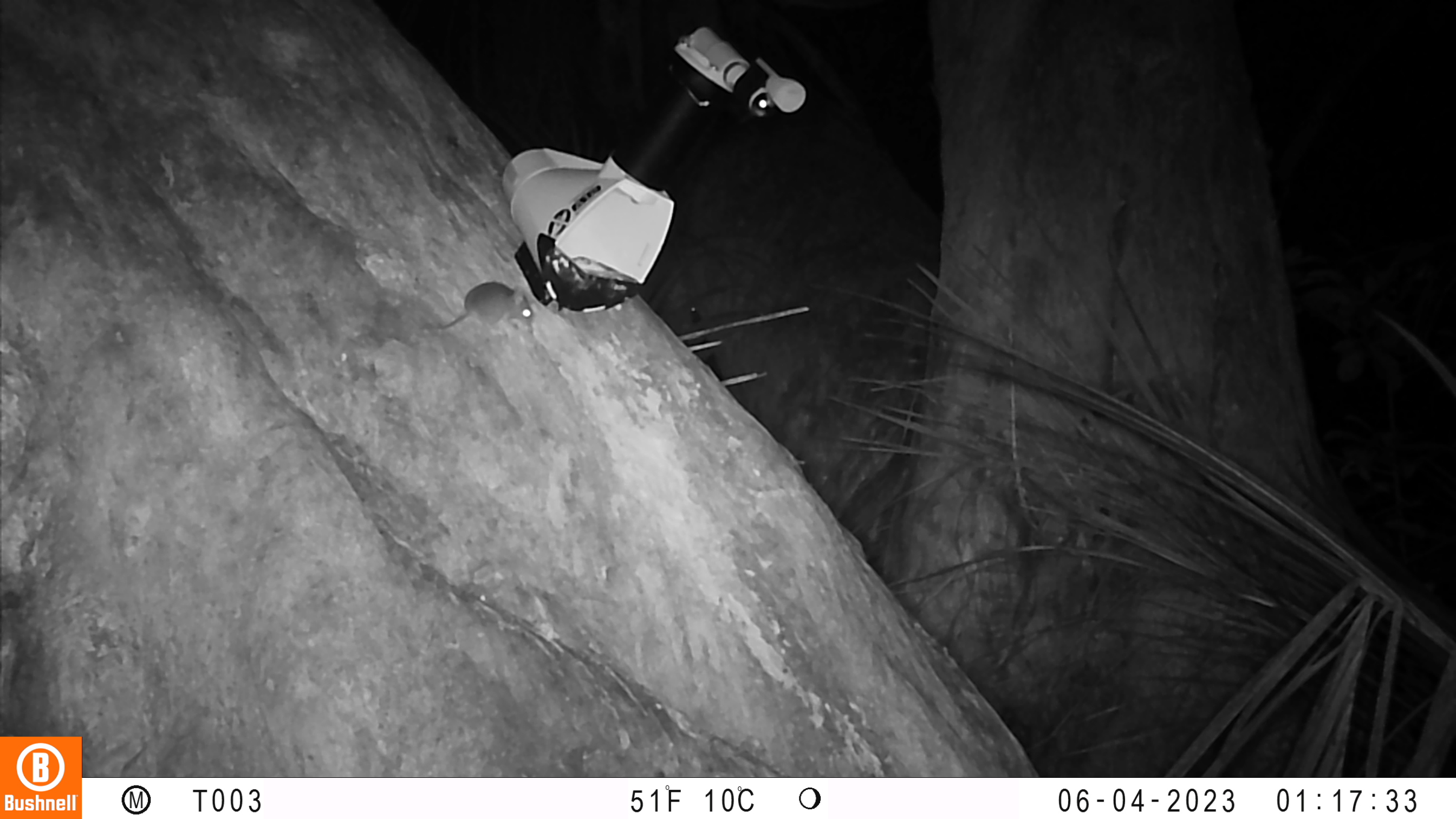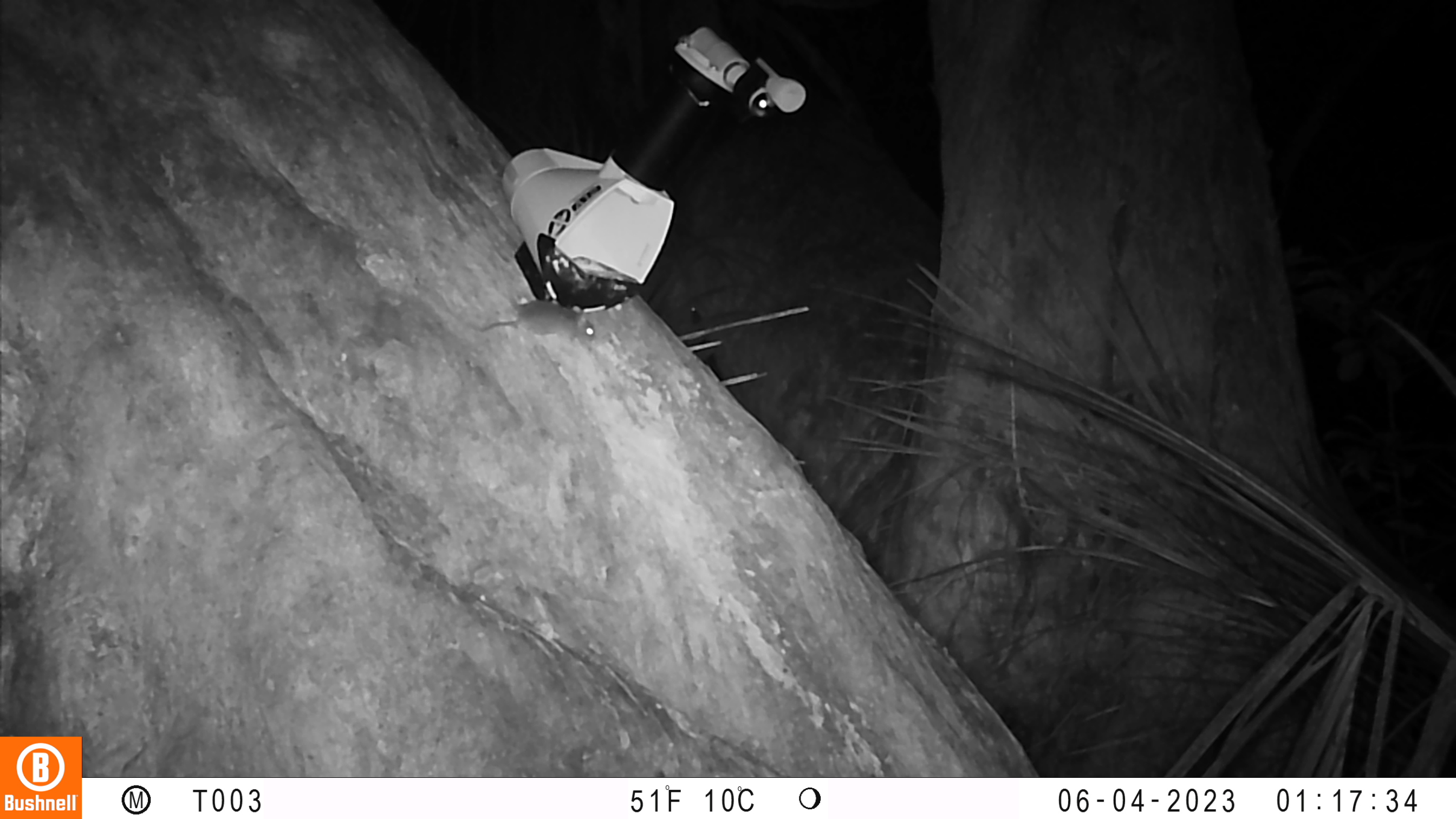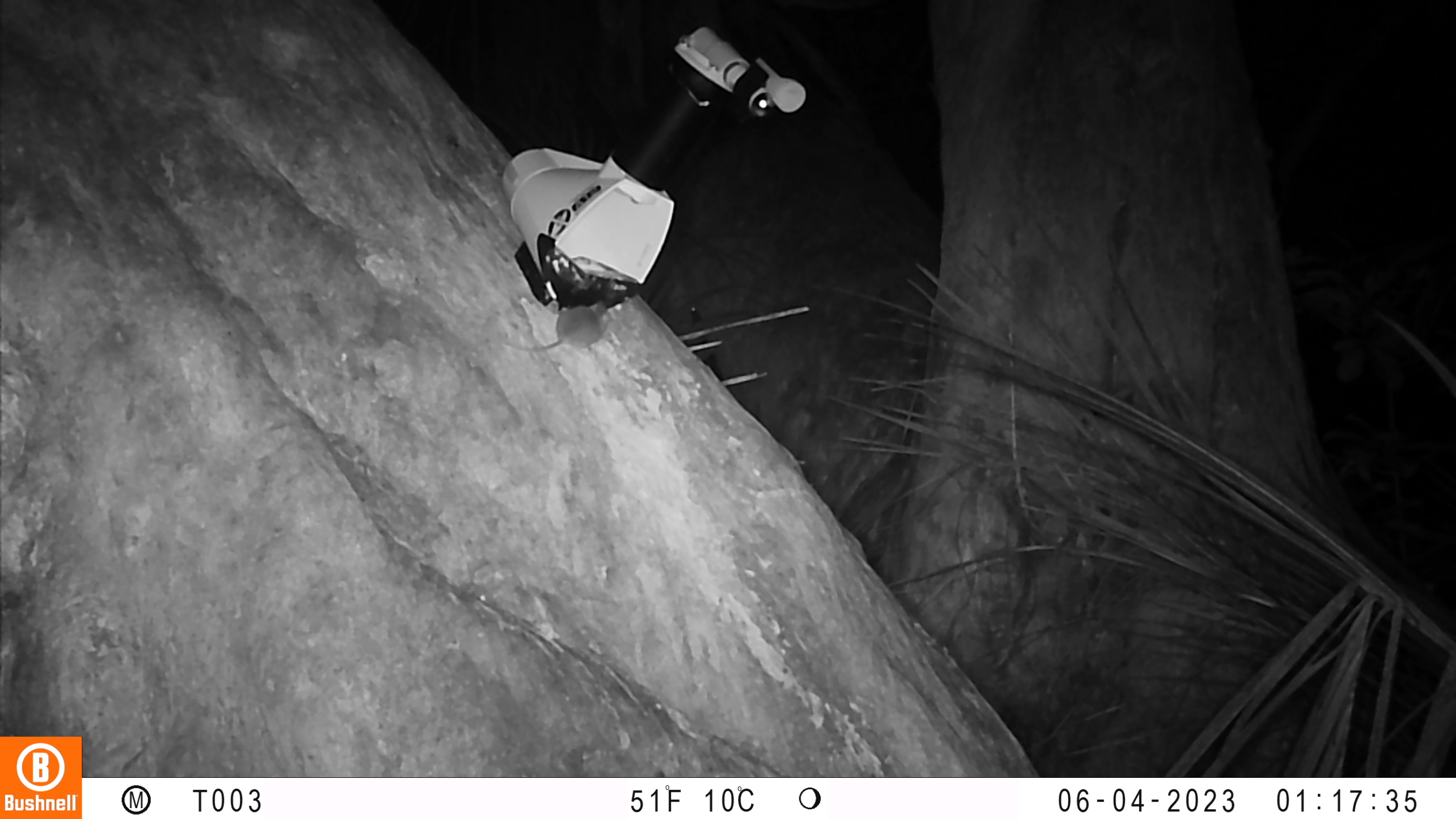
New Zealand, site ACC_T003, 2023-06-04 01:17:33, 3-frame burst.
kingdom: Animalia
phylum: Chordata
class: Mammalia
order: Rodentia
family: Muridae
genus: Mus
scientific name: Mus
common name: mouse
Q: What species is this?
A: Mouse (Mus).